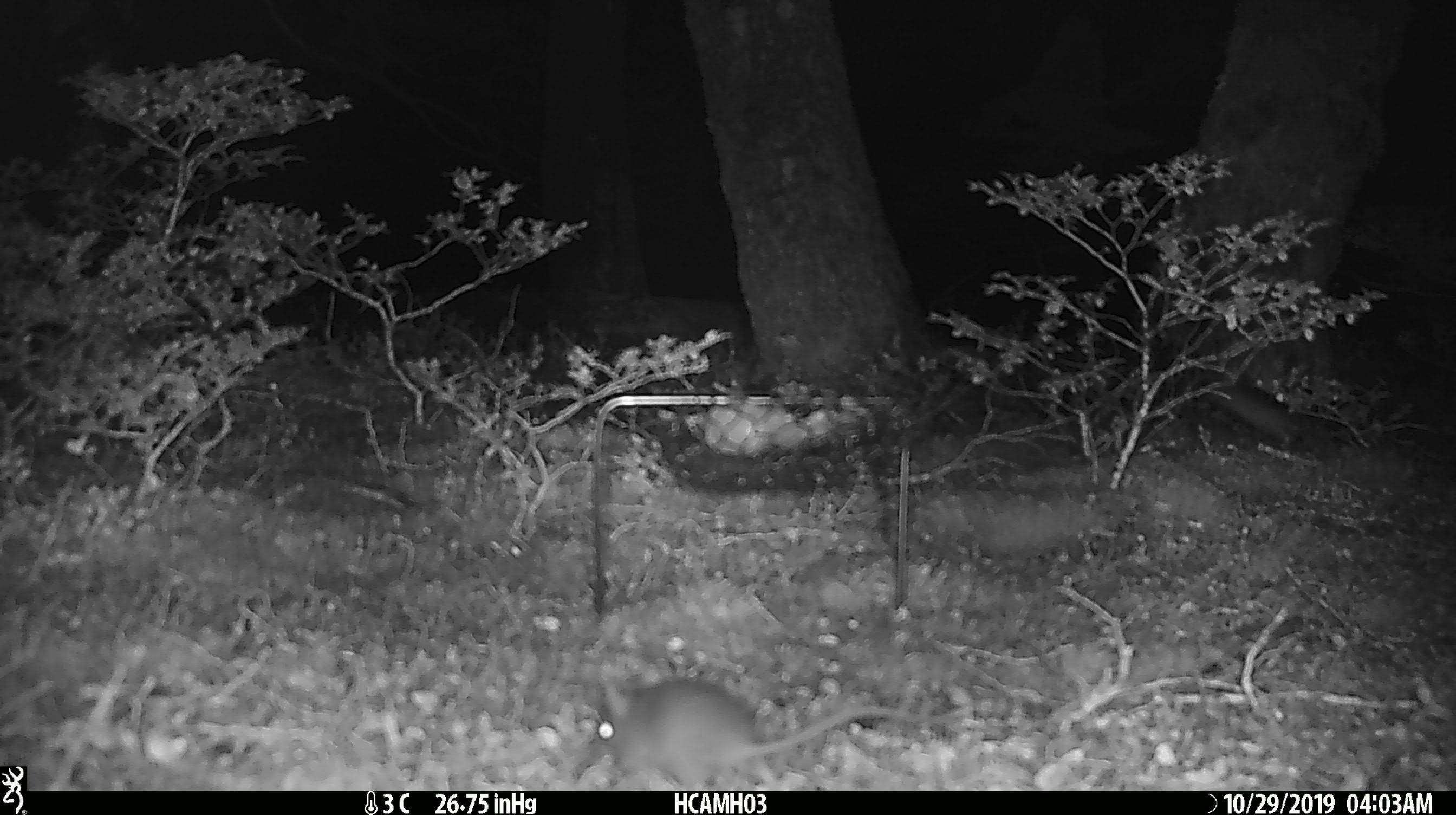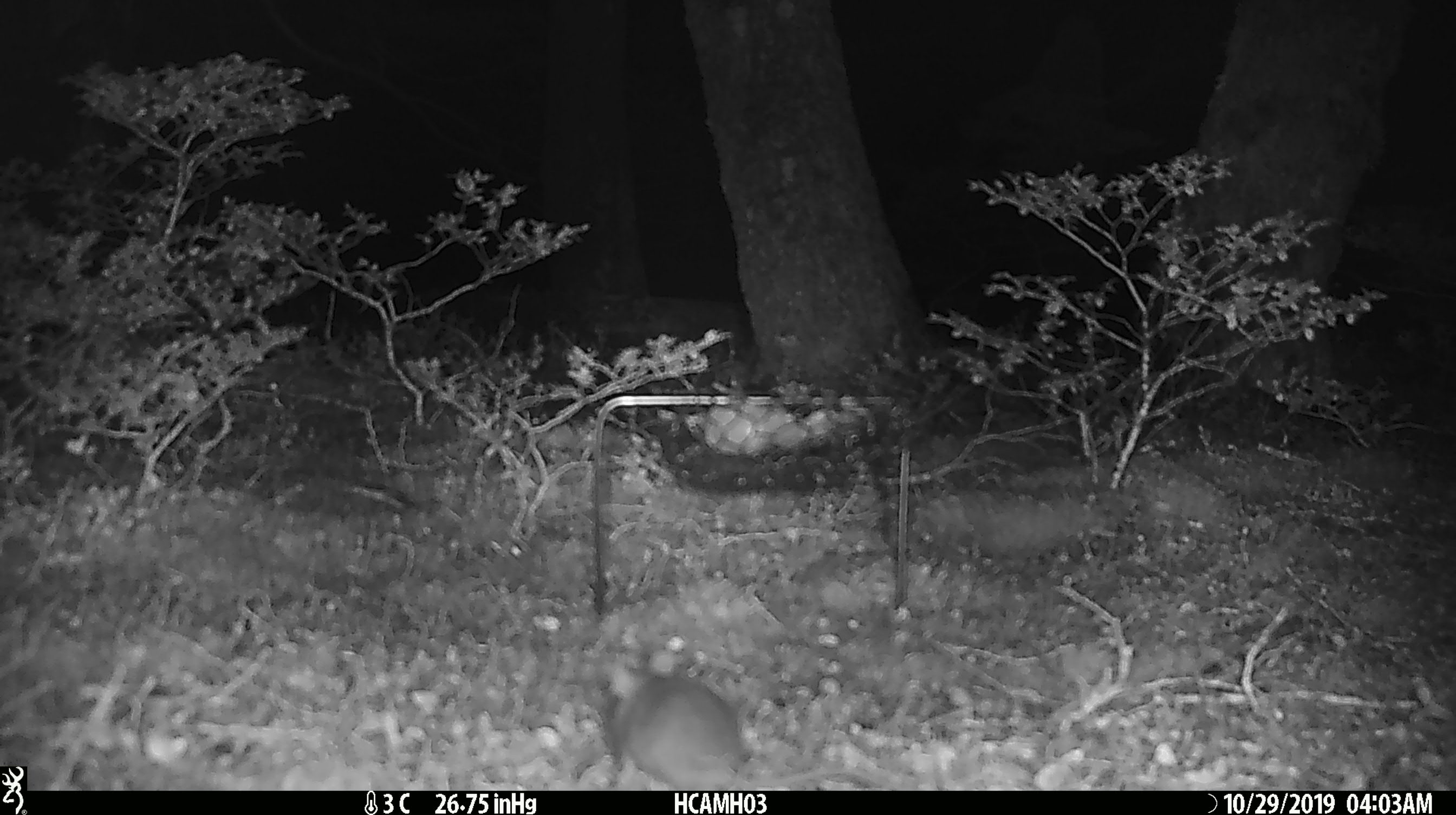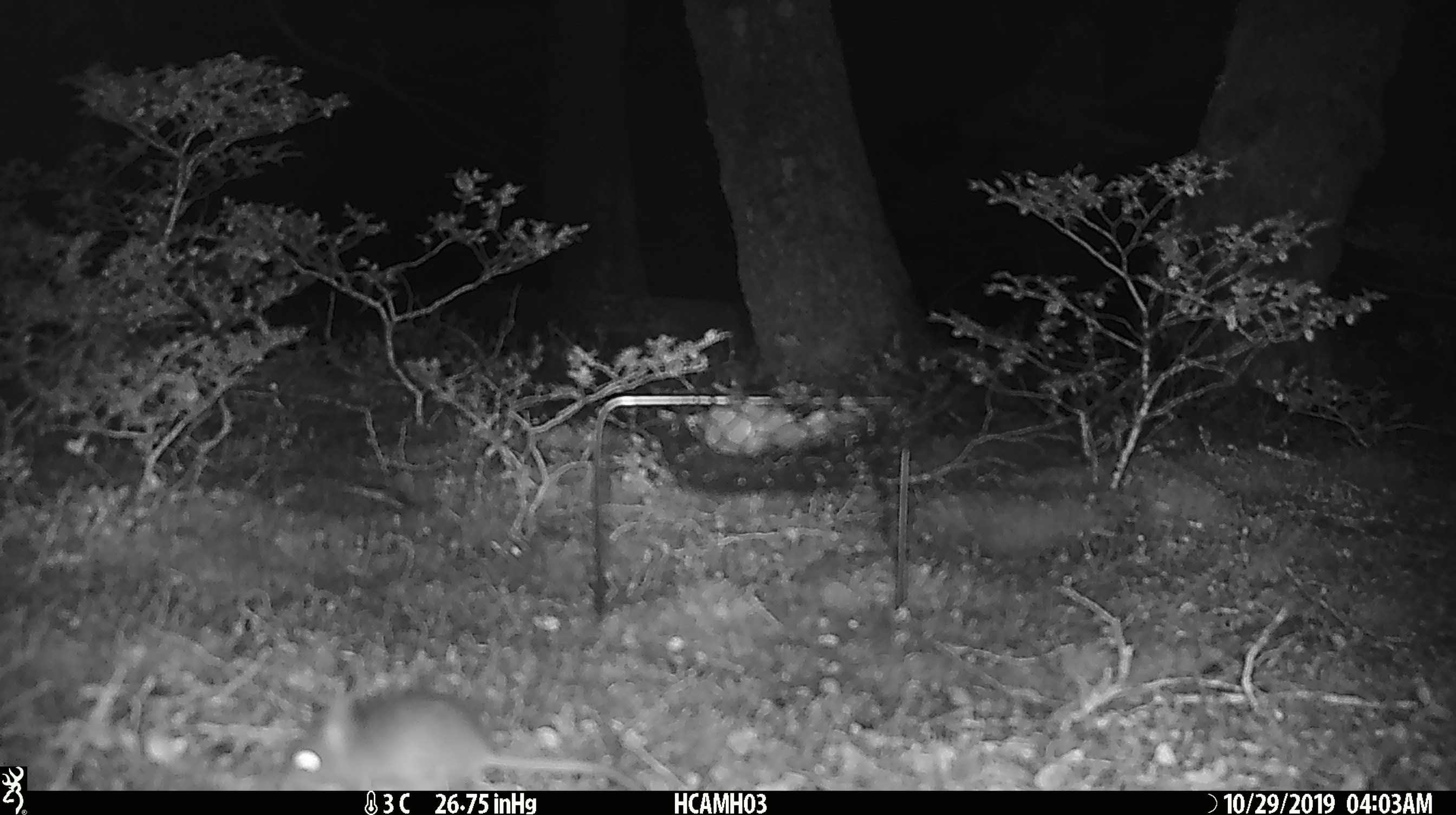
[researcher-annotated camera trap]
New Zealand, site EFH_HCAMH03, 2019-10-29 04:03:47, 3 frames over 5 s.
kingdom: Animalia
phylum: Chordata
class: Mammalia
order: Rodentia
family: Muridae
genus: Mus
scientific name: Mus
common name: mouse